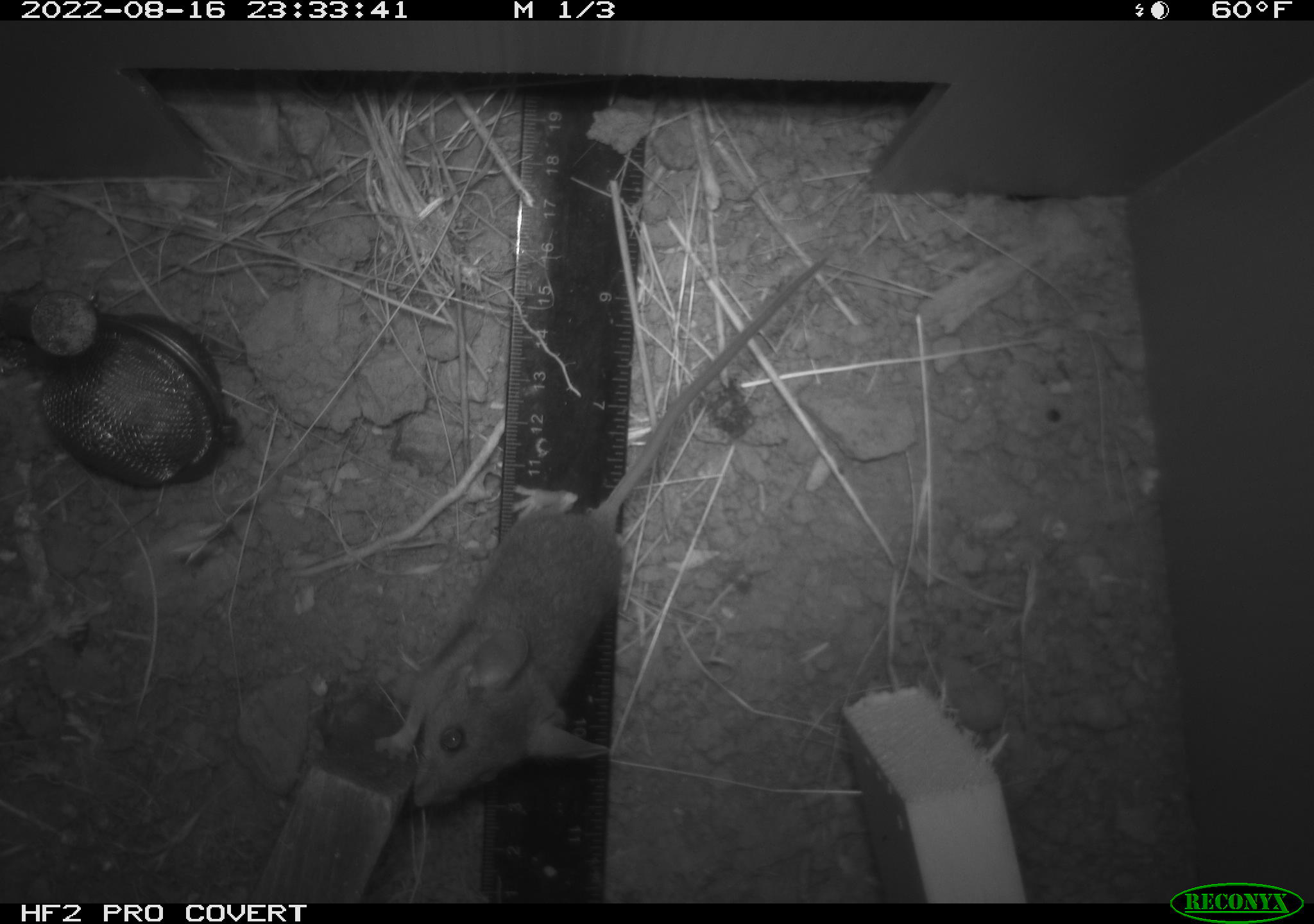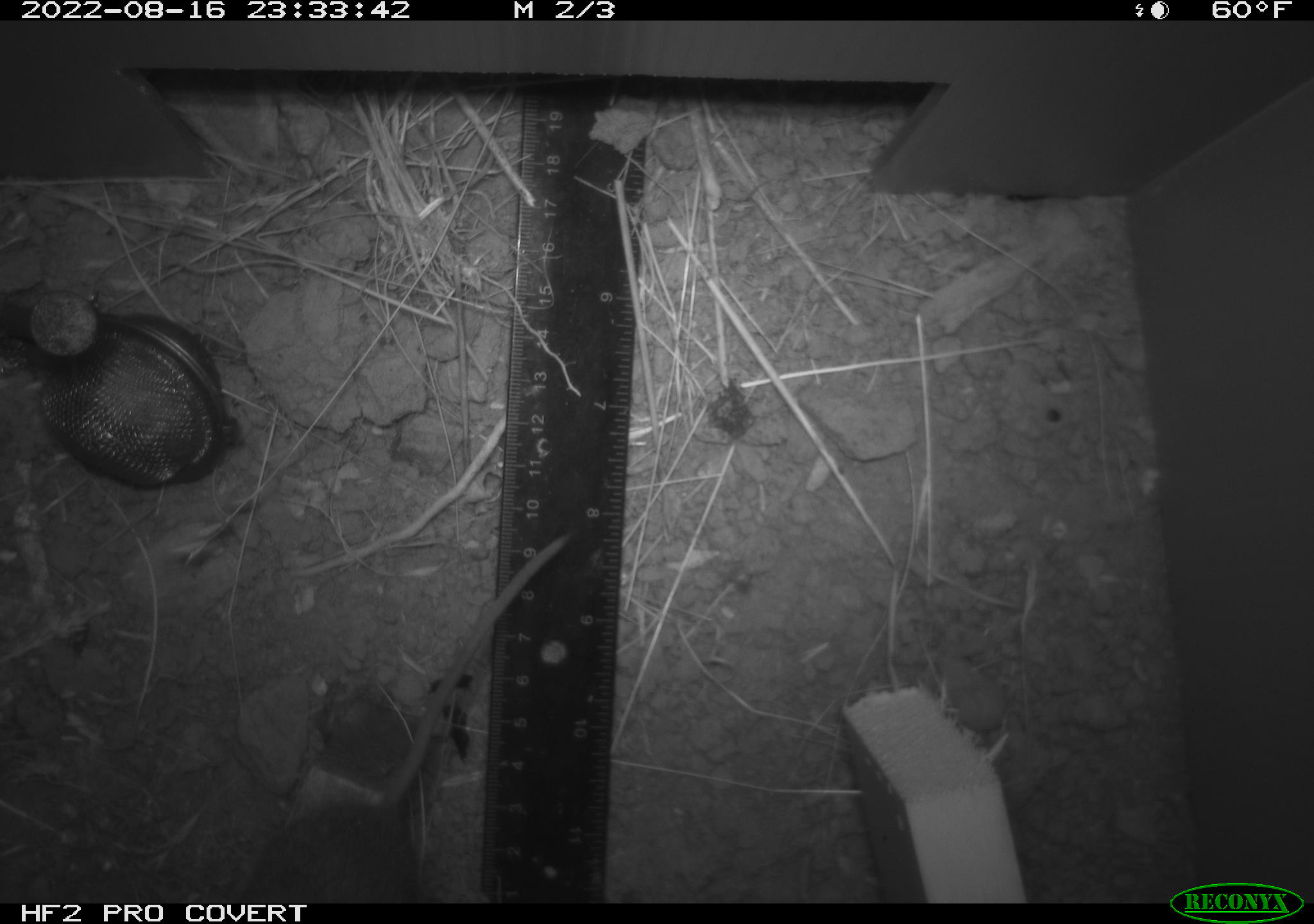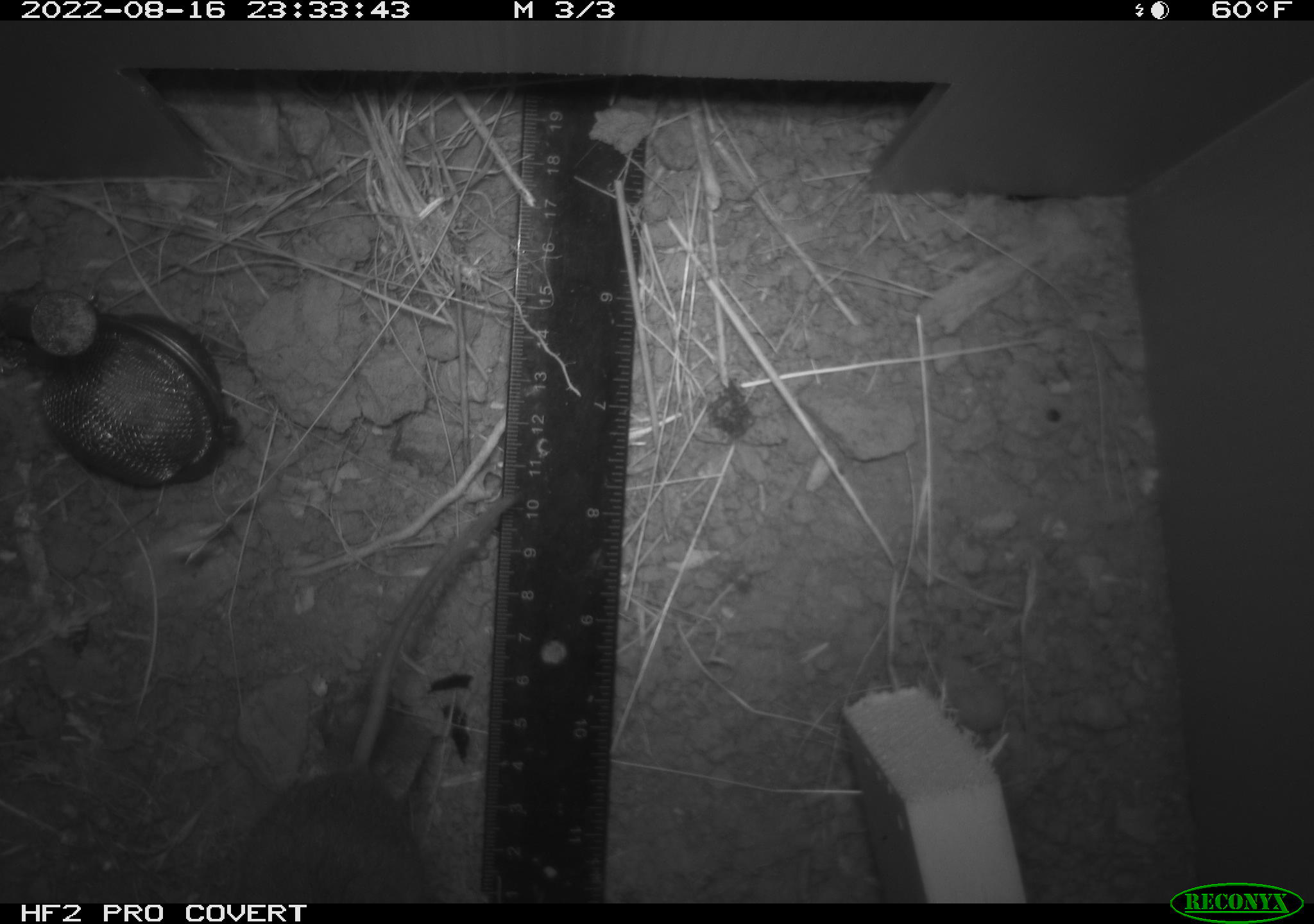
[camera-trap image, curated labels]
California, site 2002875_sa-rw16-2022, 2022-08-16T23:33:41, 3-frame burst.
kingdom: Animalia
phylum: Chordata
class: Mammalia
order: Rodentia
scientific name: Rodentia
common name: mouse species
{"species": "mouse species (Rodentia)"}